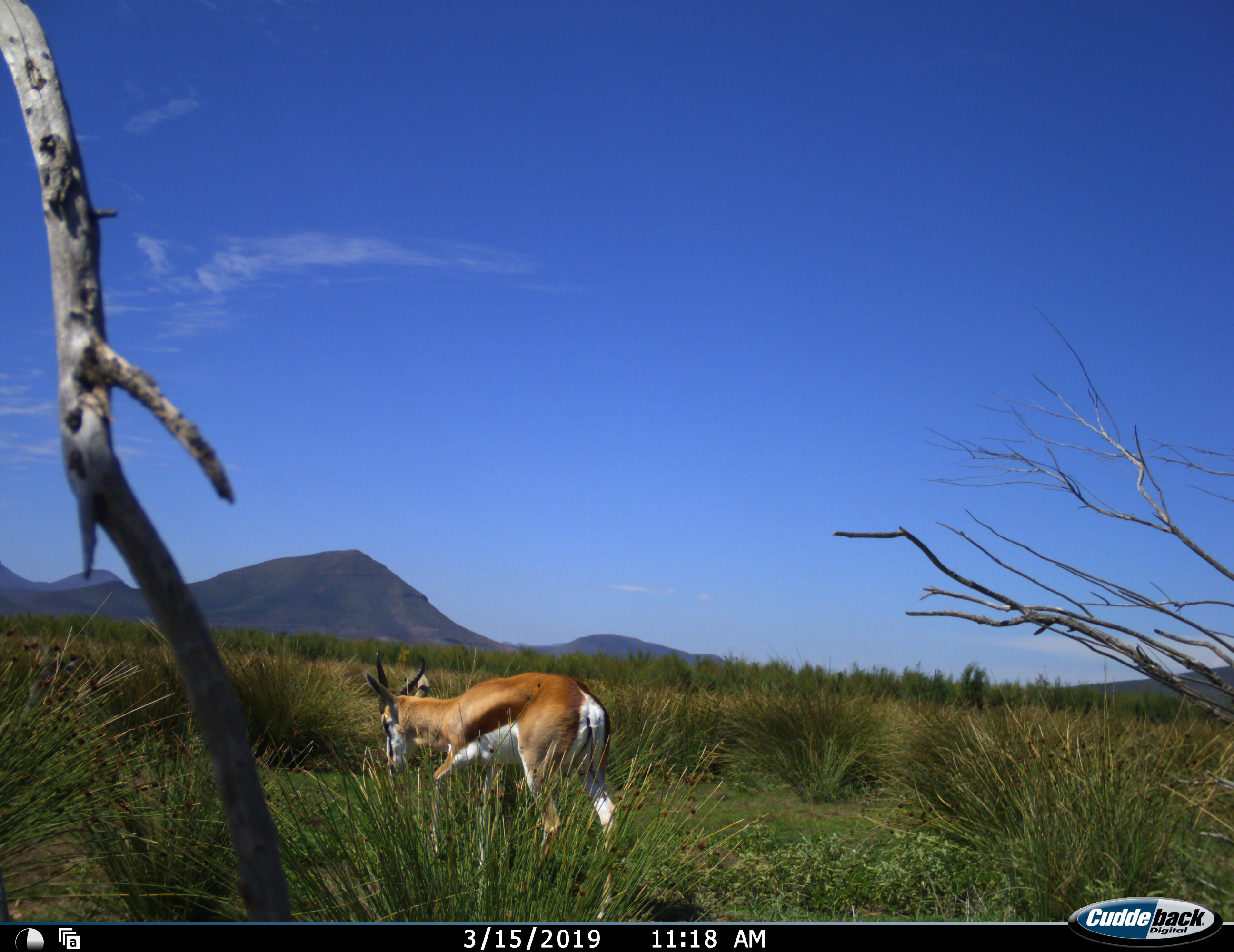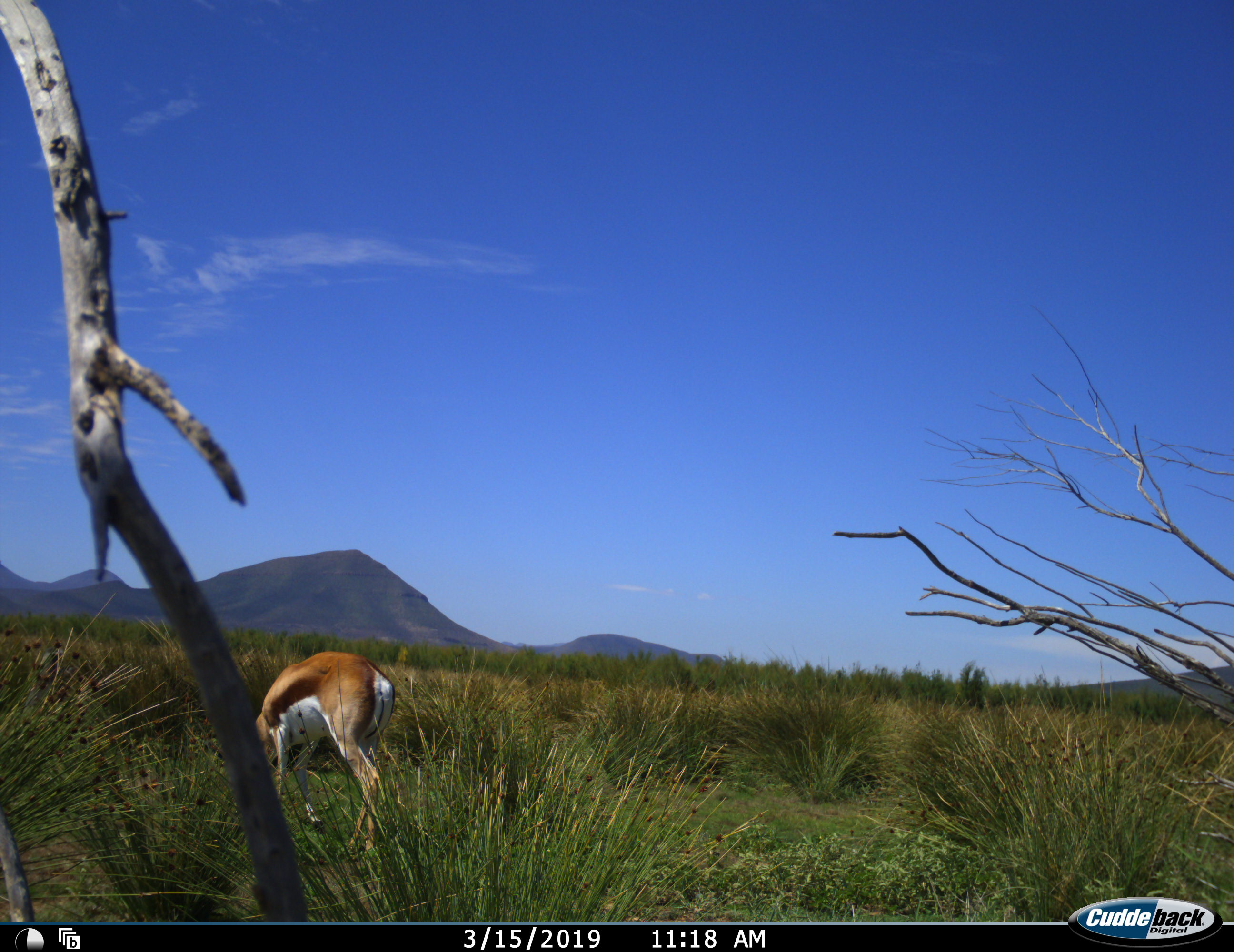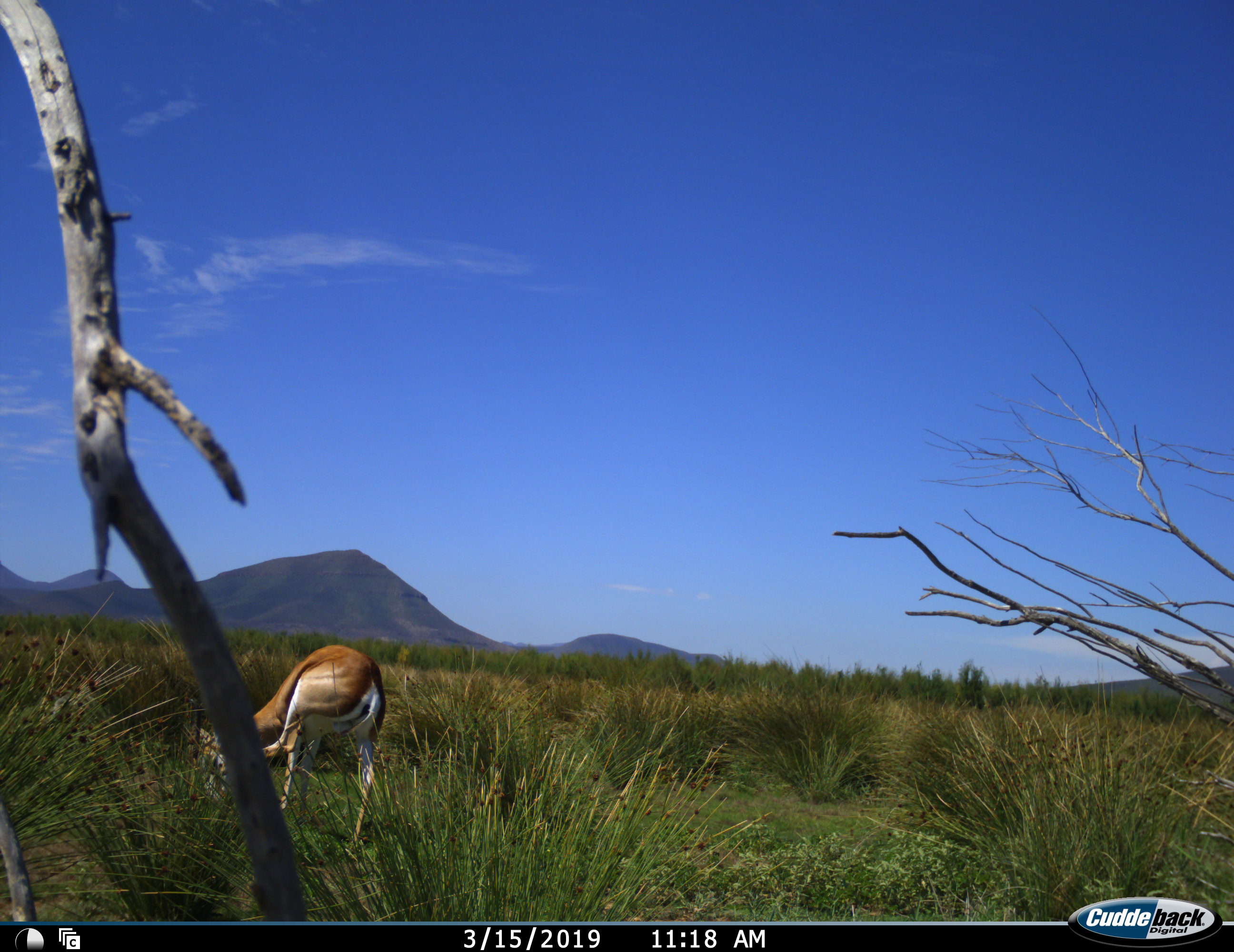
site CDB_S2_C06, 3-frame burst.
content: unidentified animal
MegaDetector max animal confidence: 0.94